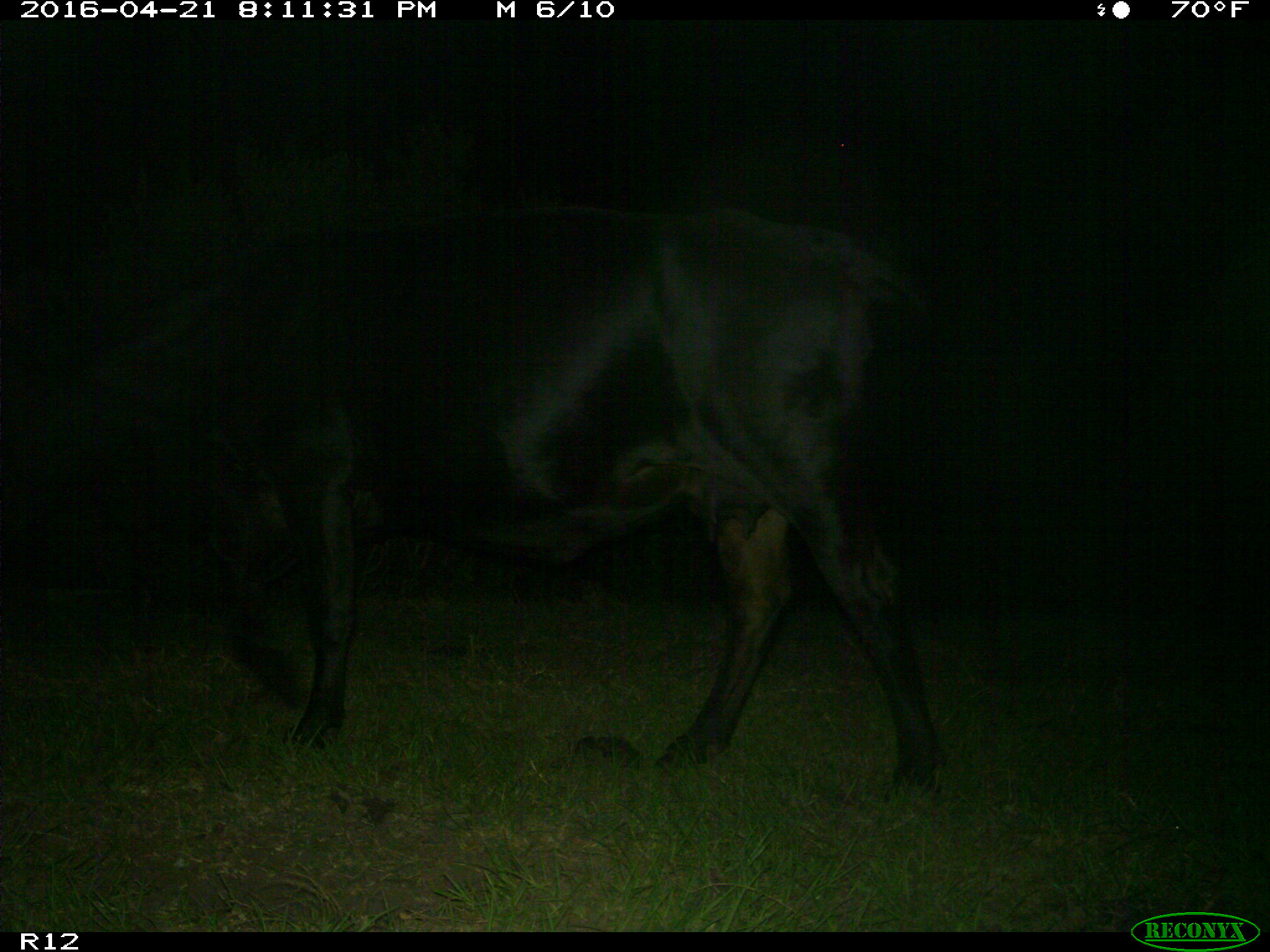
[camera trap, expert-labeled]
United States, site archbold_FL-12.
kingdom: Animalia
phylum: Chordata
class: Mammalia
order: Artiodactyla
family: Bovidae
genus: Bos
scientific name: Bos taurus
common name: domestic cow